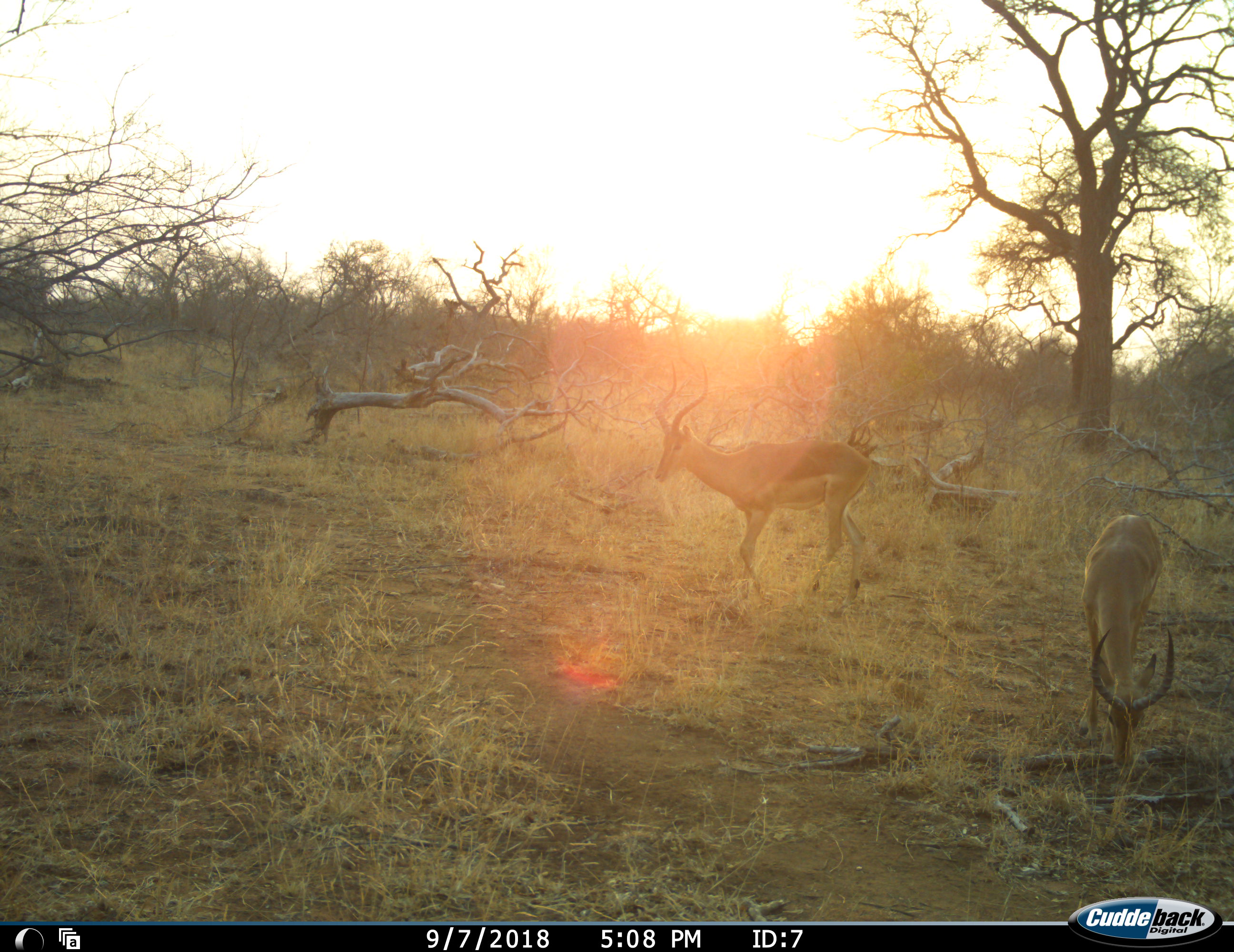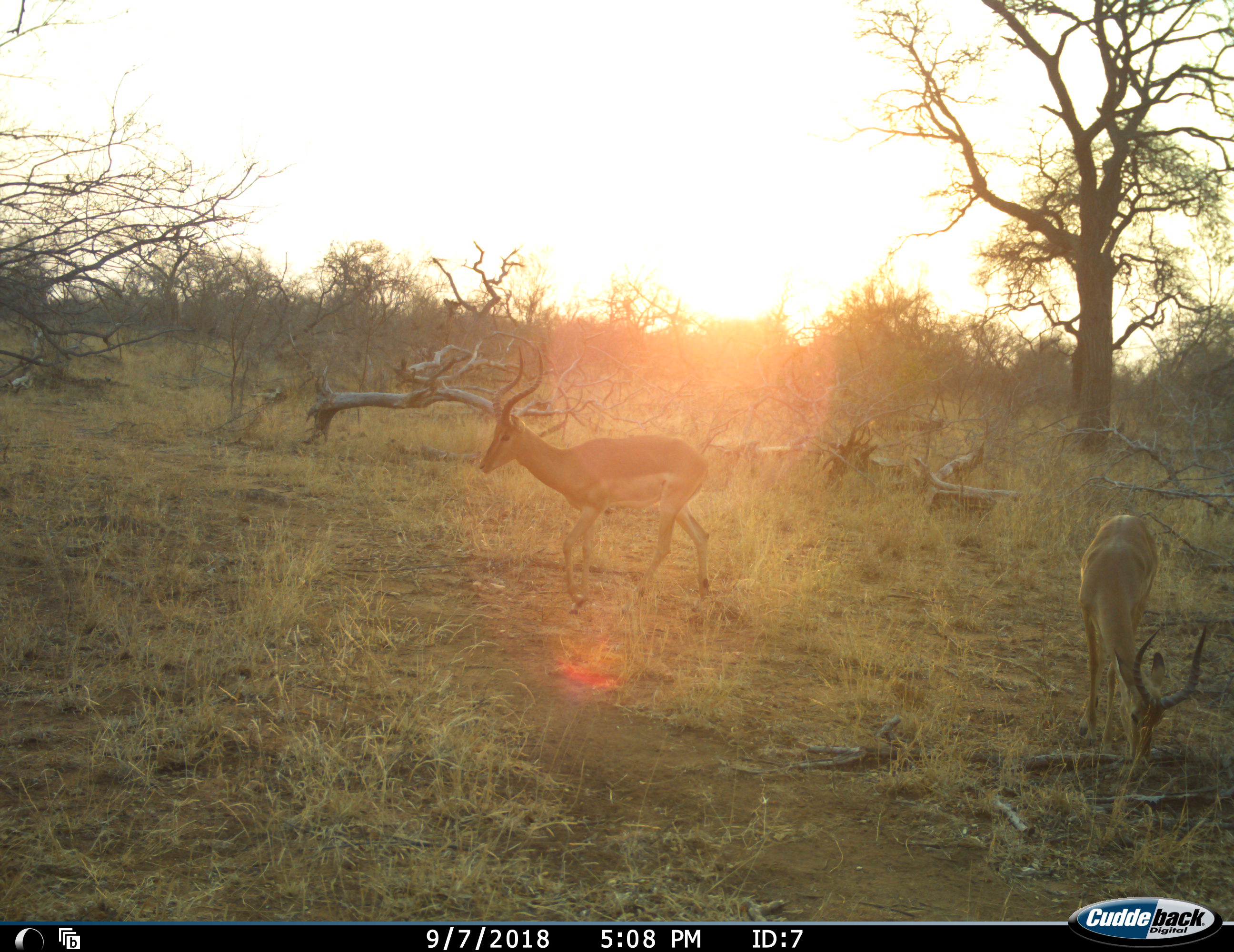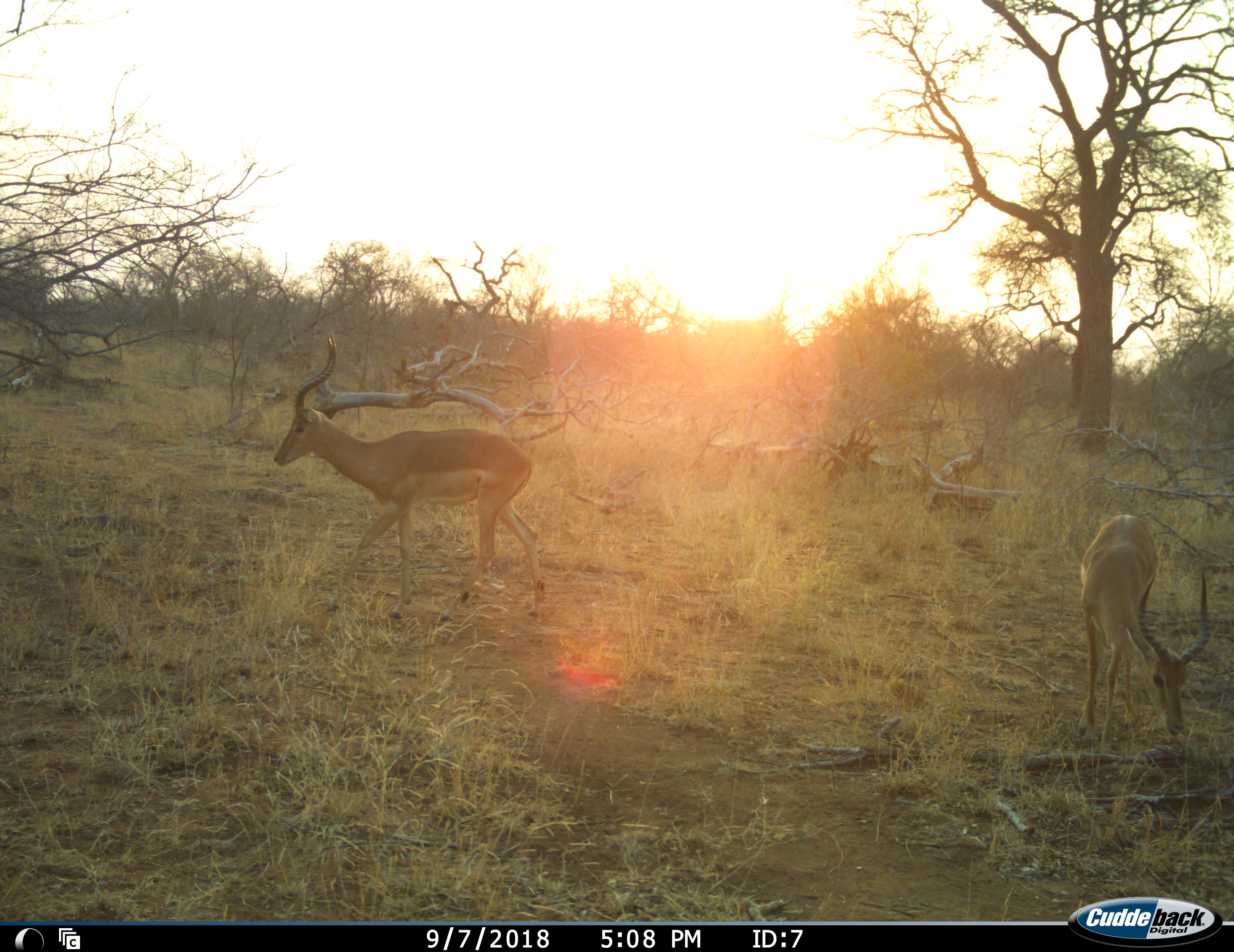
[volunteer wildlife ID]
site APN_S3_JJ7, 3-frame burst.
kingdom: Animalia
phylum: Chordata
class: Mammalia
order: Artiodactyla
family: Bovidae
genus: Aepyceros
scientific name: Aepyceros melampus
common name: impala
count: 2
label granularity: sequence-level